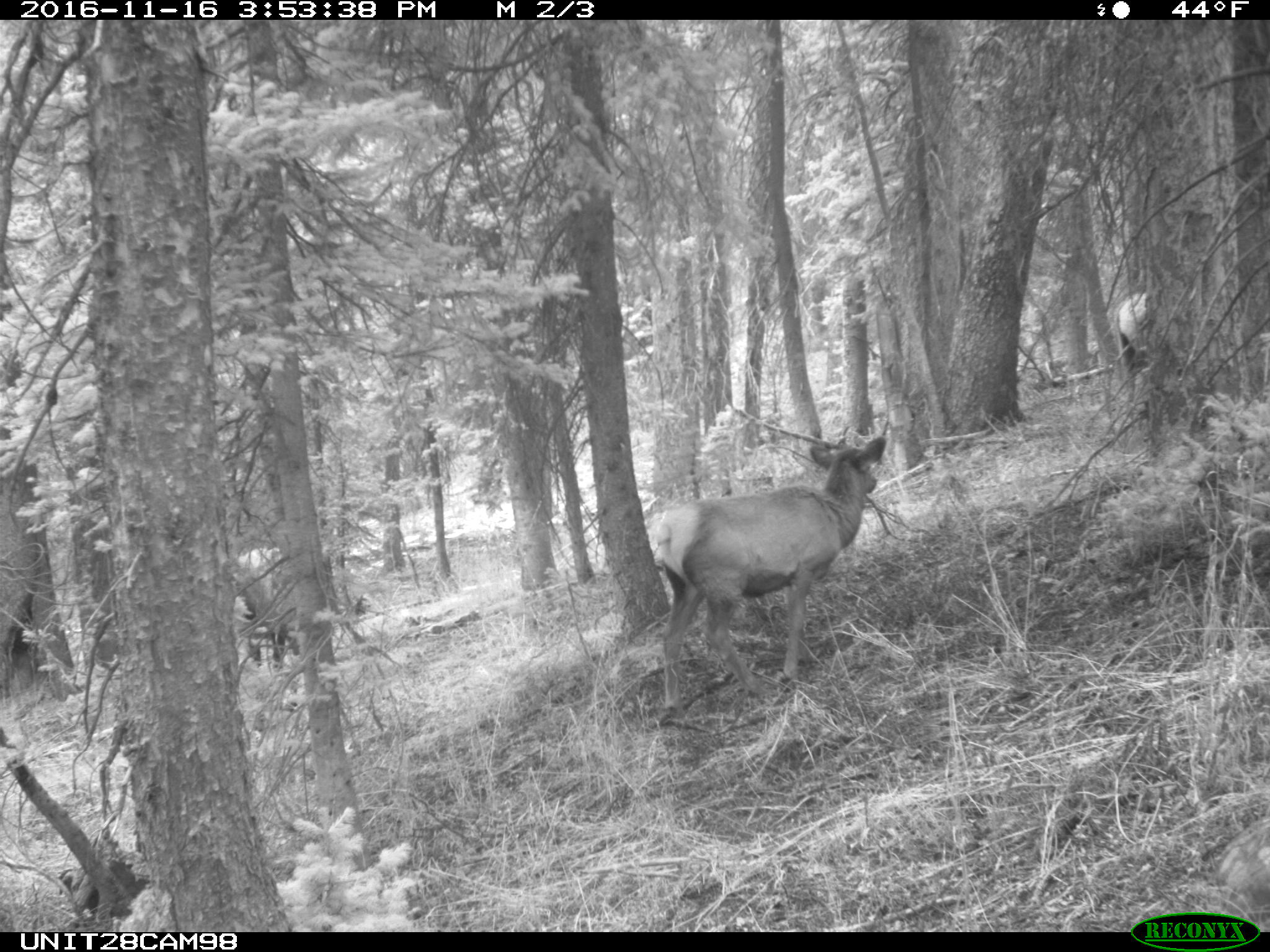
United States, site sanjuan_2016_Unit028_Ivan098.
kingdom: Animalia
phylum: Chordata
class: Mammalia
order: Artiodactyla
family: Cervidae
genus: Cervus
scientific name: Cervus elaphus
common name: red deer